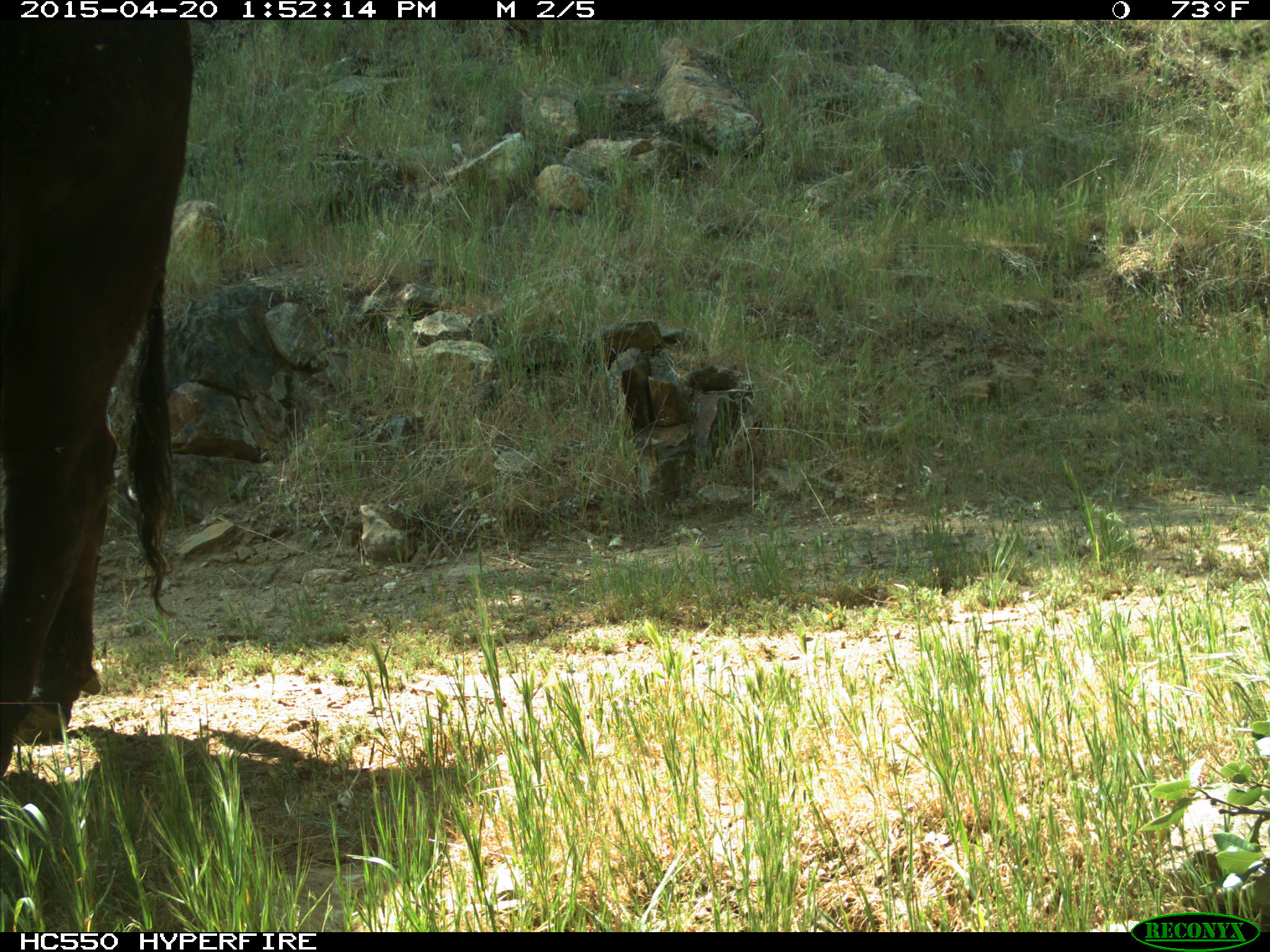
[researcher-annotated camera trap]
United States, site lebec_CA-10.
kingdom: Animalia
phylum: Chordata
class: Mammalia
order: Artiodactyla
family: Bovidae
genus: Bos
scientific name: Bos taurus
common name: domestic cow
Bos taurus (domestic cow).